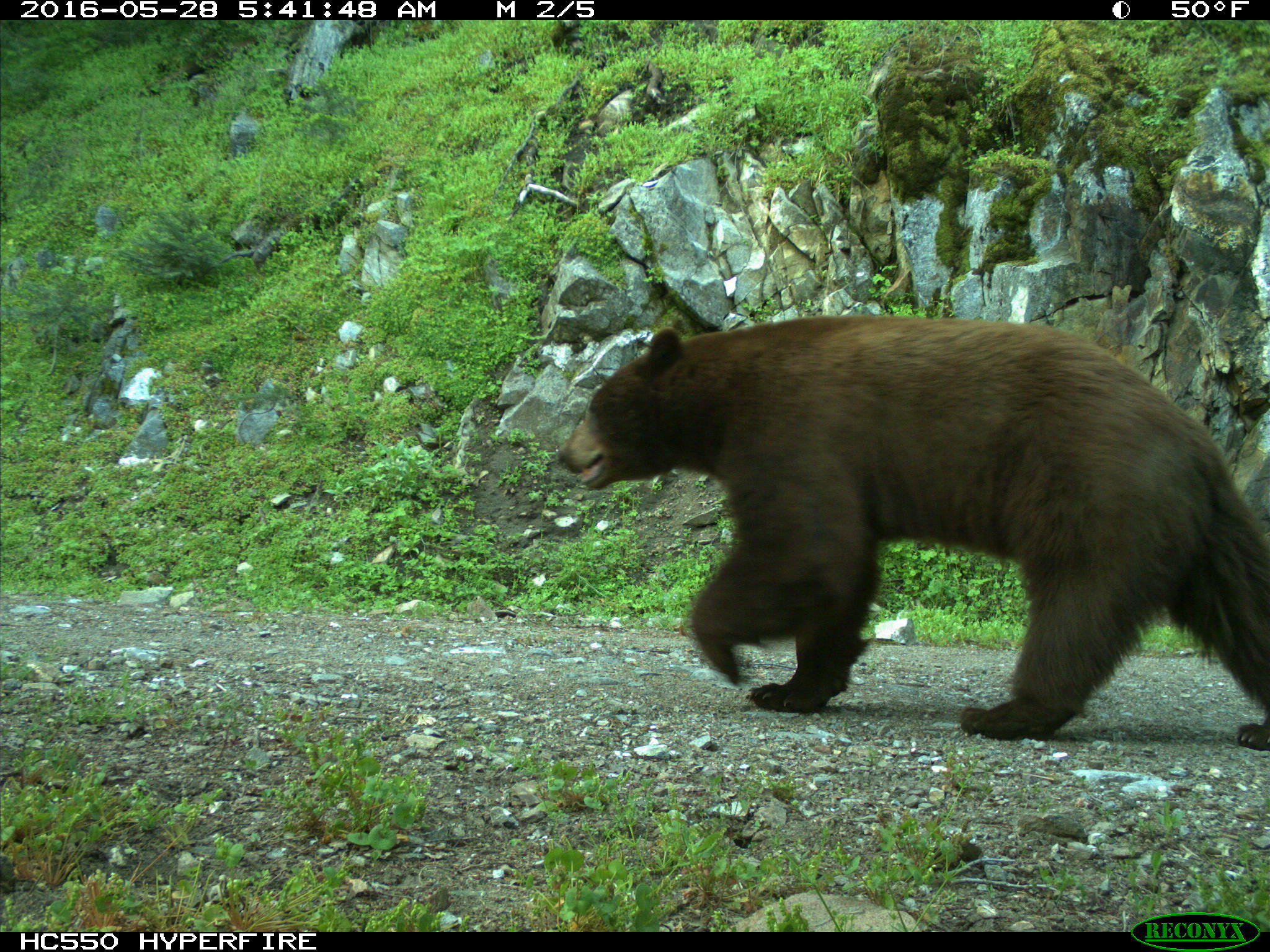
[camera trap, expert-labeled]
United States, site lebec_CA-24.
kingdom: Animalia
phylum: Chordata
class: Mammalia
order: Carnivora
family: Ursidae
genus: Ursus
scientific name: Ursus americanus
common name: american black bear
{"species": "Ursus americanus (american black bear)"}